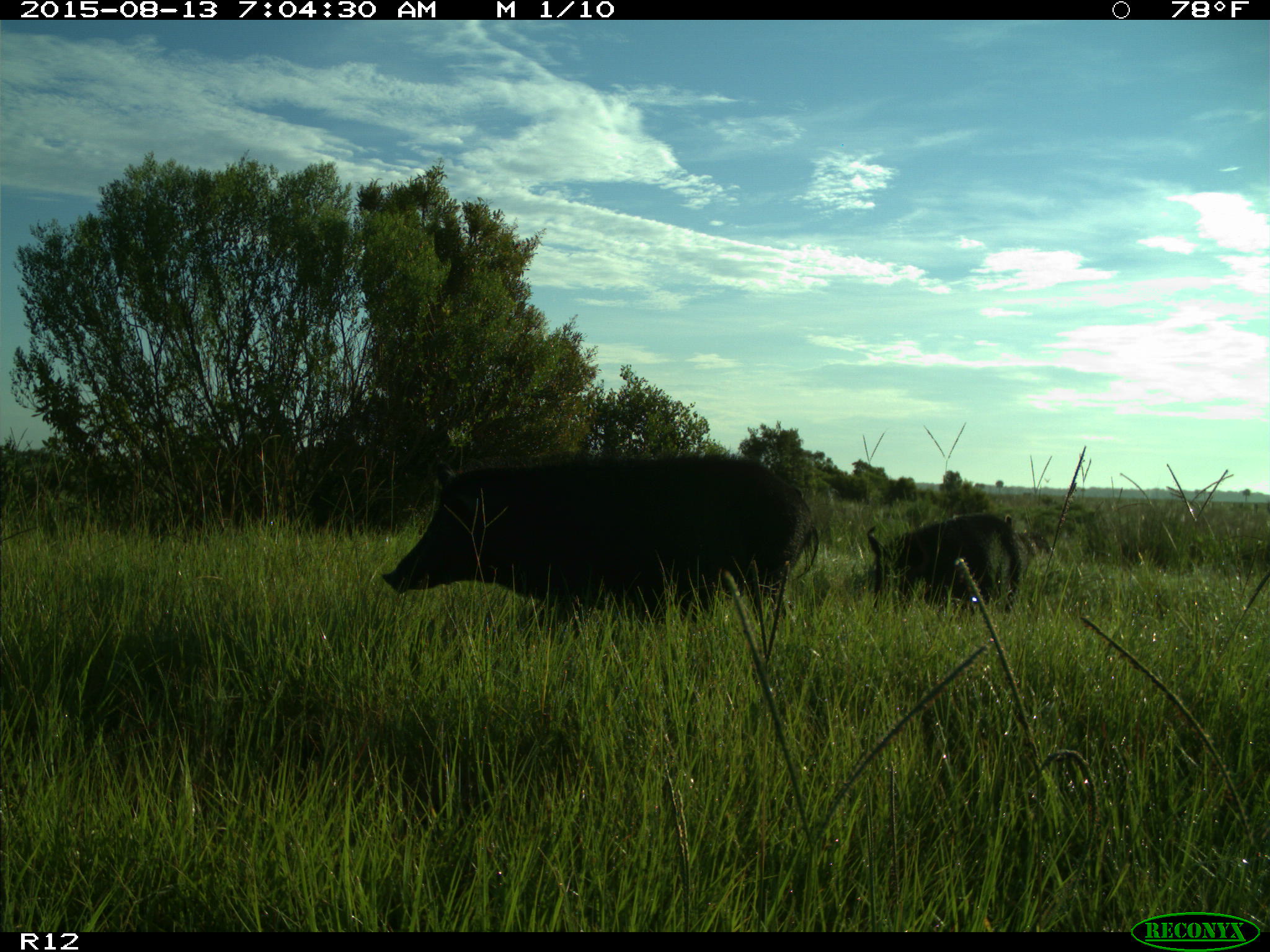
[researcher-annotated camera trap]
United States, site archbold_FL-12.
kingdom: Animalia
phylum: Chordata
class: Mammalia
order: Artiodactyla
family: Suidae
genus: Sus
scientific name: Sus scrofa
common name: wild boar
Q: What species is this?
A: Sus scrofa (wild boar).